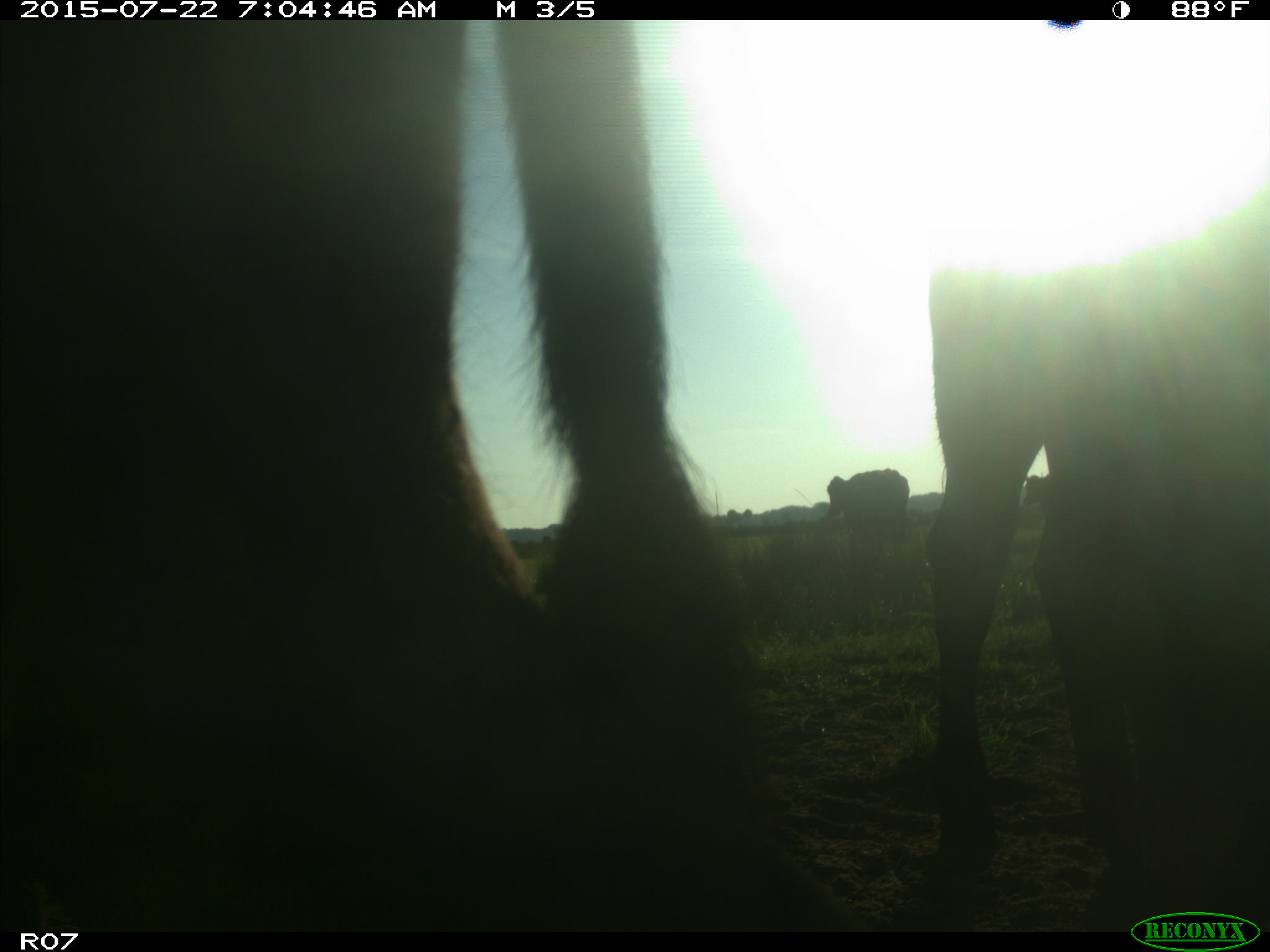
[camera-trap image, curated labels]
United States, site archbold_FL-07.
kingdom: Animalia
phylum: Chordata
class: Mammalia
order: Artiodactyla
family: Bovidae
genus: Bos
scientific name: Bos taurus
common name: domestic cow